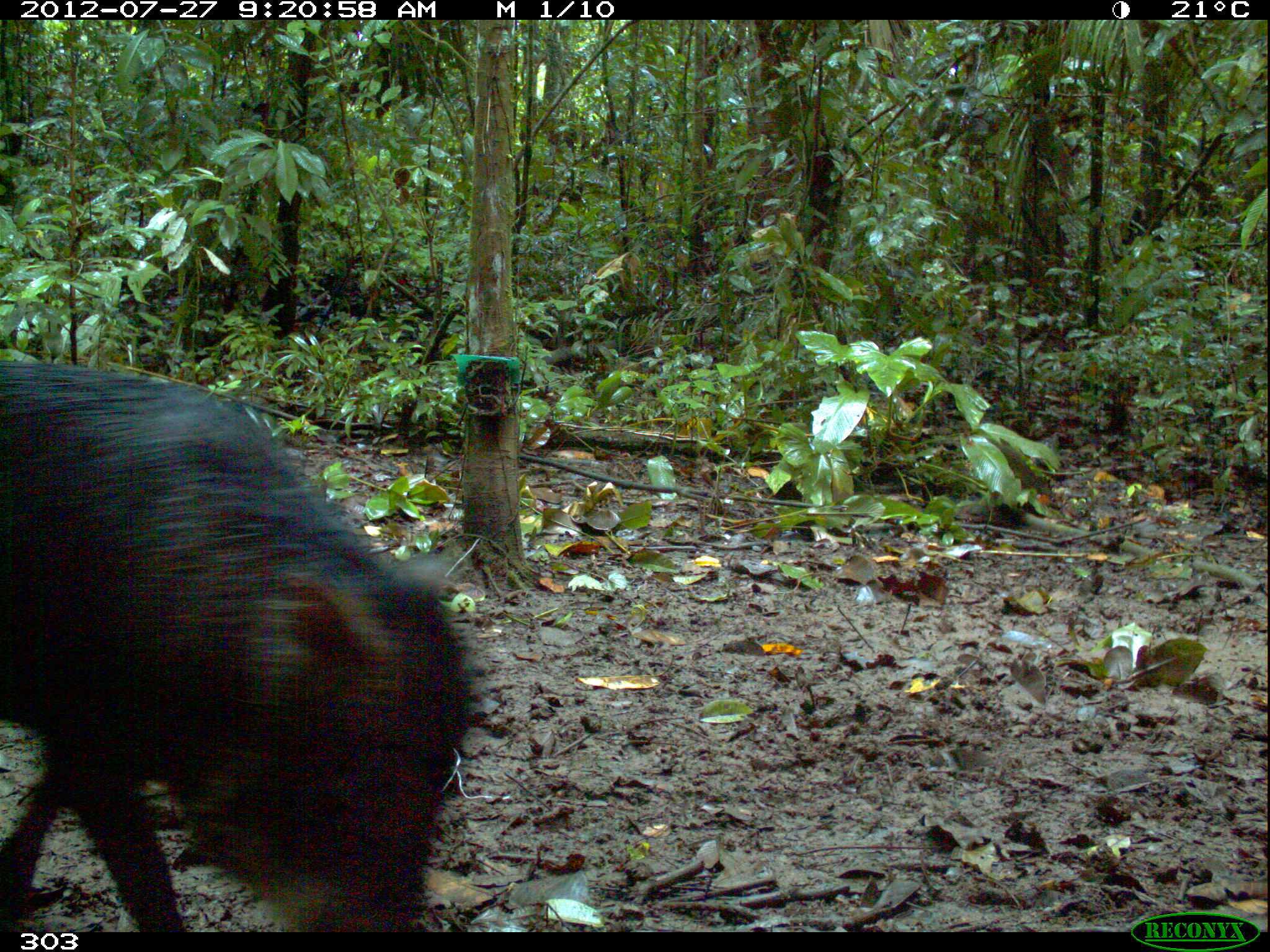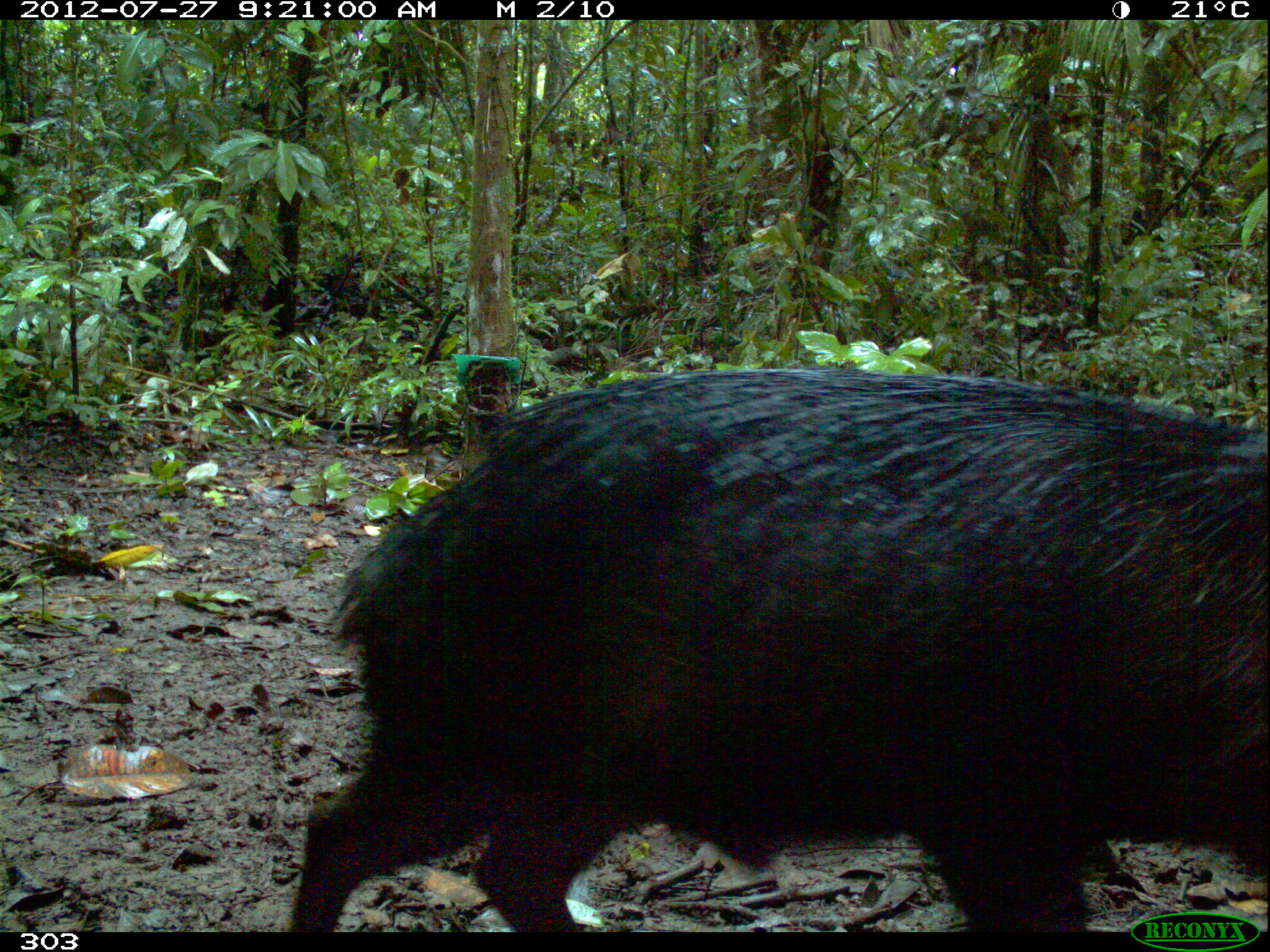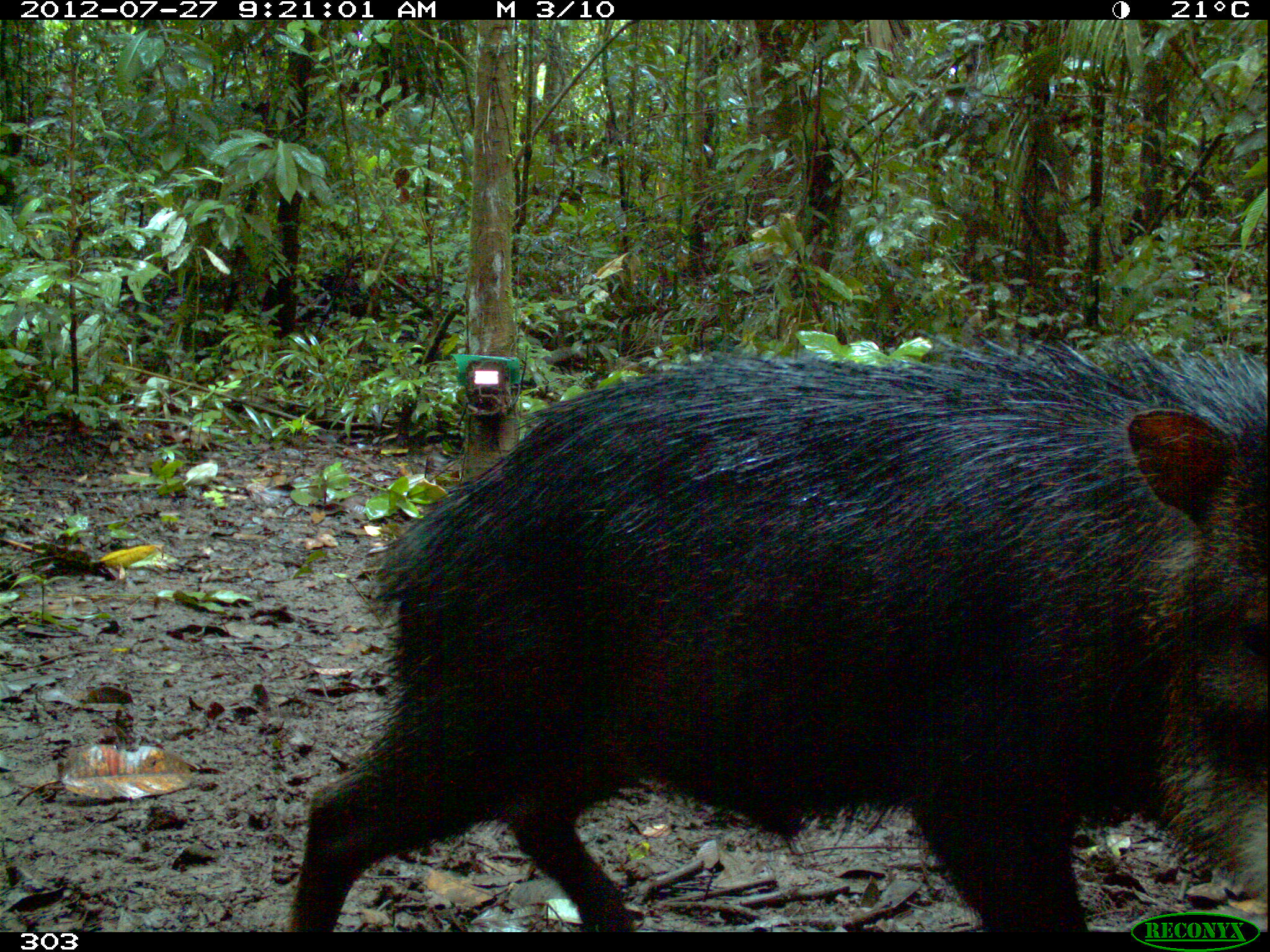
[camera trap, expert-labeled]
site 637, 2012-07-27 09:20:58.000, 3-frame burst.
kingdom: Animalia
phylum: Chordata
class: Mammalia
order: Artiodactyla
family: Tayassuidae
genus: Tayassu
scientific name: Tayassu pecari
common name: white-lipped peccary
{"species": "Tayassu pecari (white-lipped peccary)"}